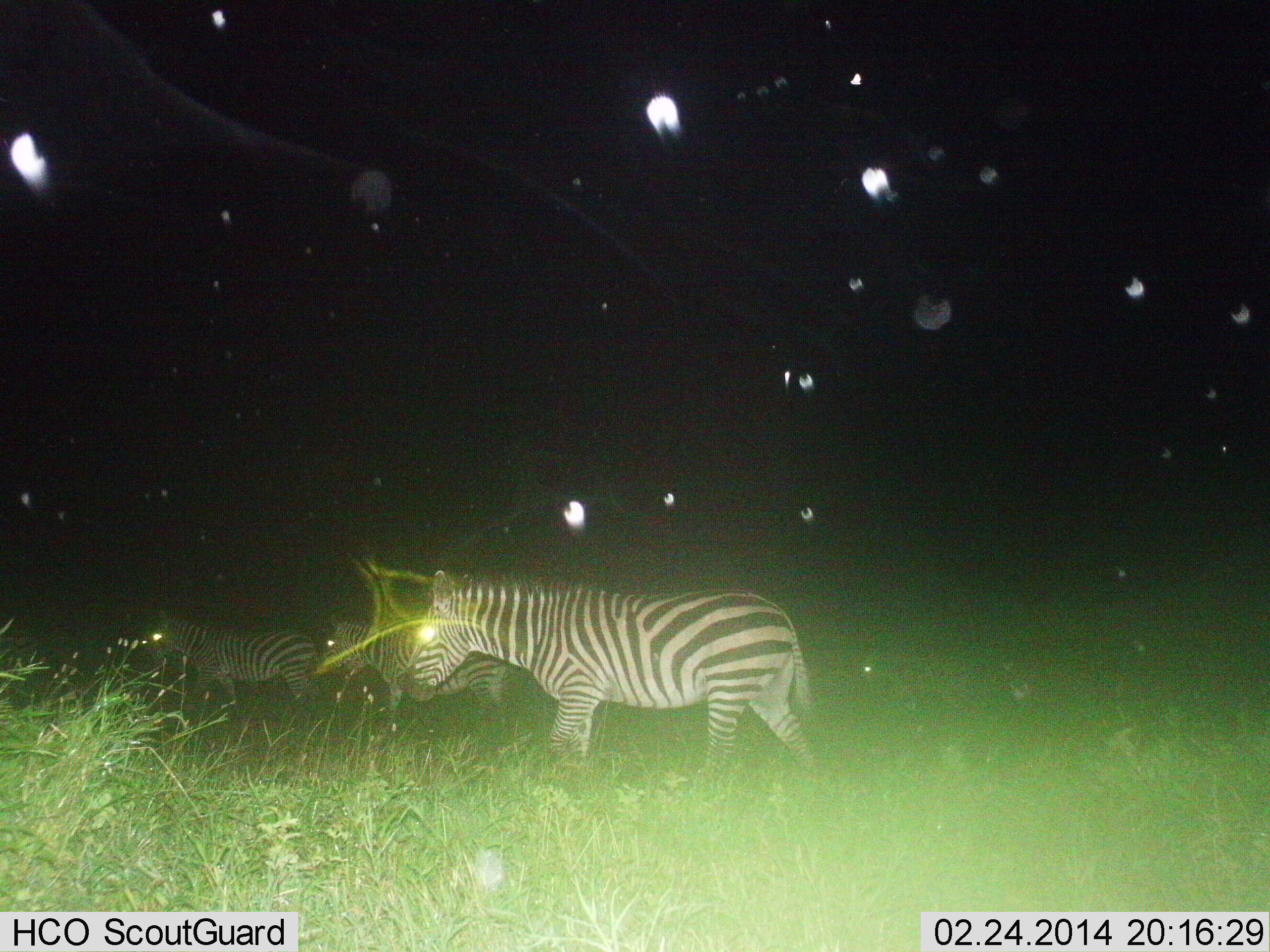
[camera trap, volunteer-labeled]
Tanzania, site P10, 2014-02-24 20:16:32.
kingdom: Animalia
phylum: Chordata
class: Mammalia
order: Perissodactyla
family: Equidae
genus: Equus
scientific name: Equus quagga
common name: plains zebra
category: zebra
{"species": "zebra (plains zebra) (Equus quagga)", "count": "3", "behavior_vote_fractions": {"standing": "30%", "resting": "2%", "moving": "73%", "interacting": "0%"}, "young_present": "0%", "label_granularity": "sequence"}